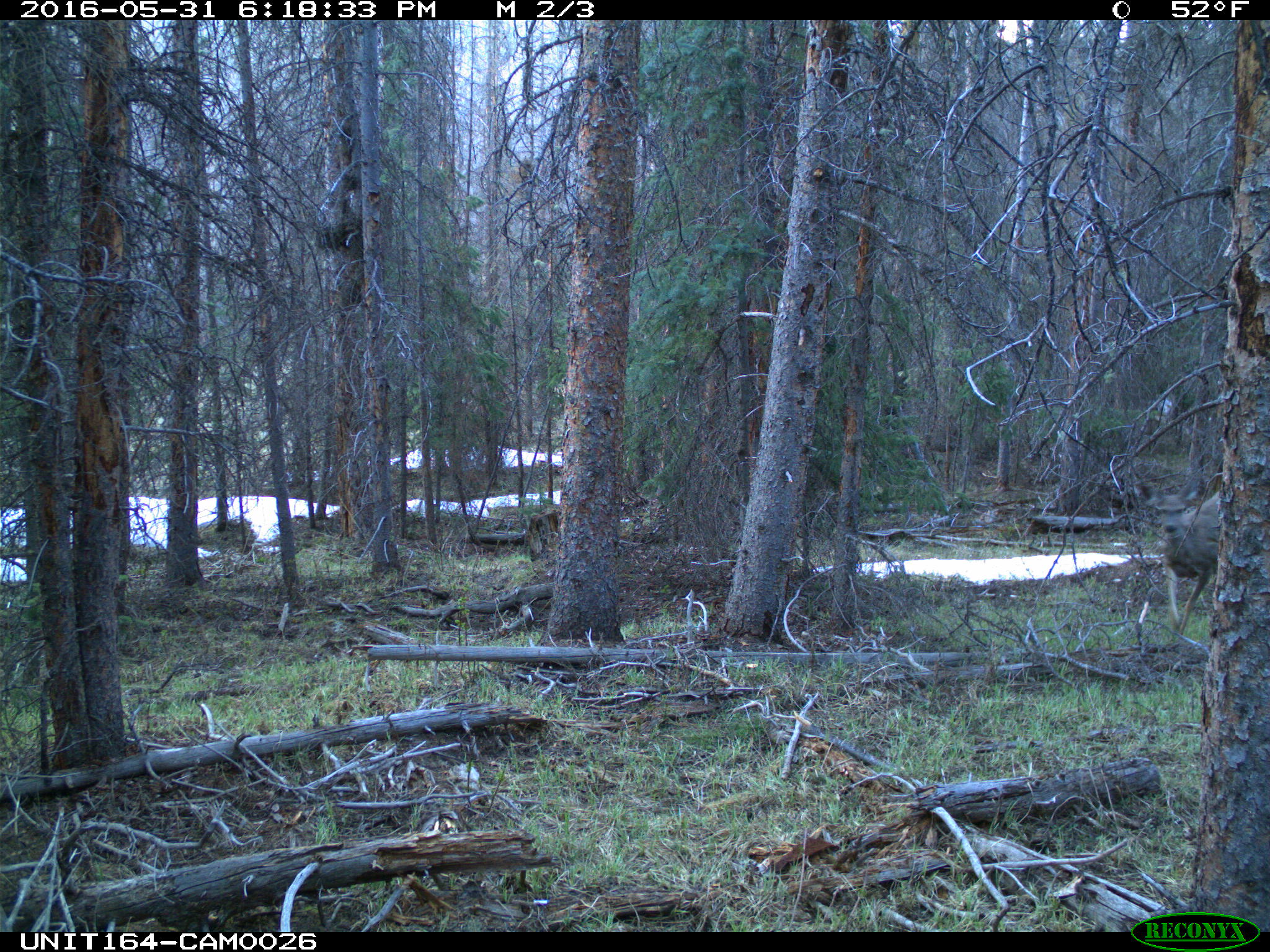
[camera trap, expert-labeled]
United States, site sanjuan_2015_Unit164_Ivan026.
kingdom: Animalia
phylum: Chordata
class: Mammalia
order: Artiodactyla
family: Cervidae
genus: Odocoileus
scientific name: Odocoileus hemionus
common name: mule deer